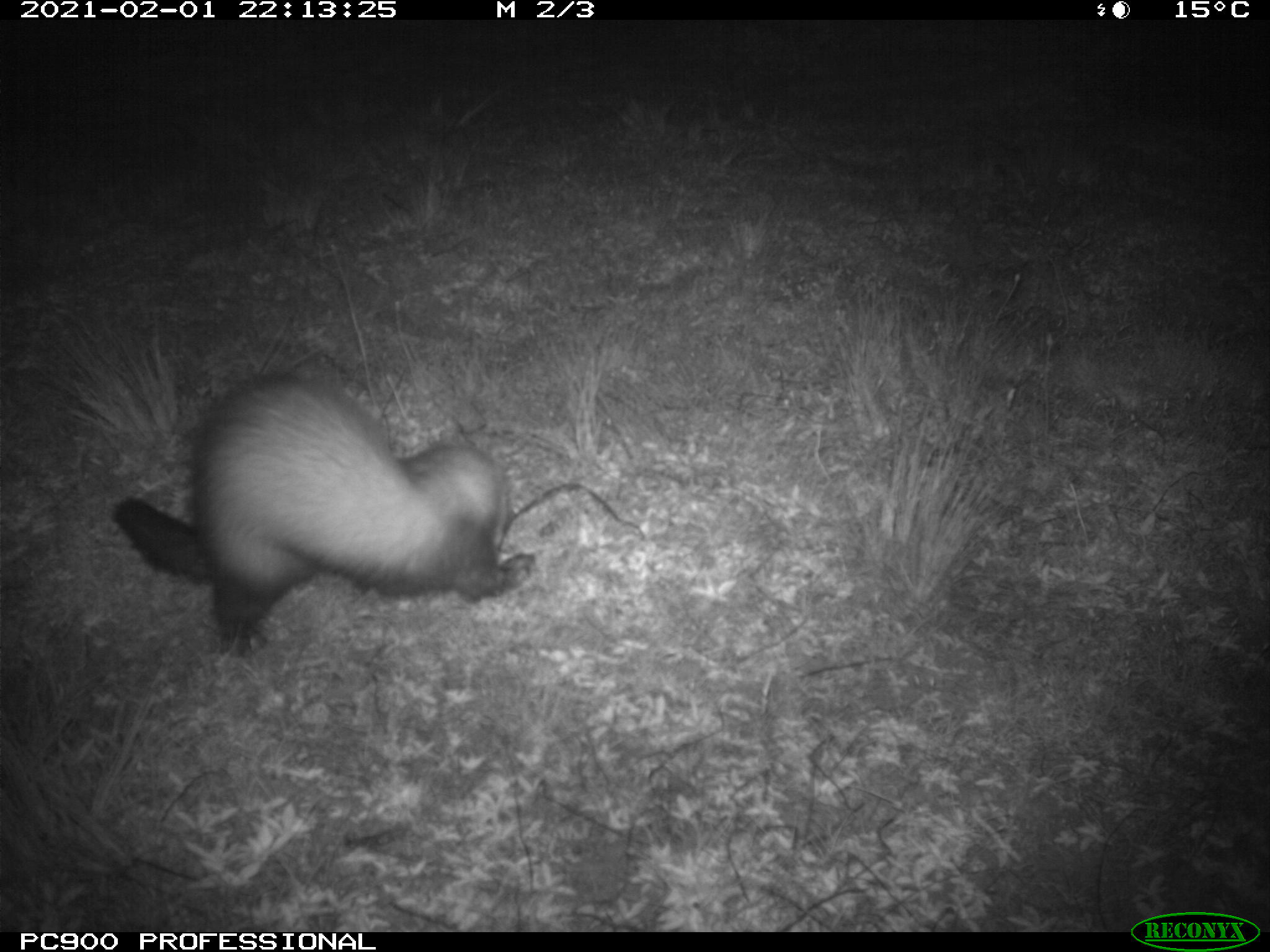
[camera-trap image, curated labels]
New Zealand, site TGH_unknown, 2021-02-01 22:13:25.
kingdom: Animalia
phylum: Chordata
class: Mammalia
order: Carnivora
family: Mustelidae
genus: Mustela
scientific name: Mustela furo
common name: ferret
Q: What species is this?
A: Ferret (Mustela furo).